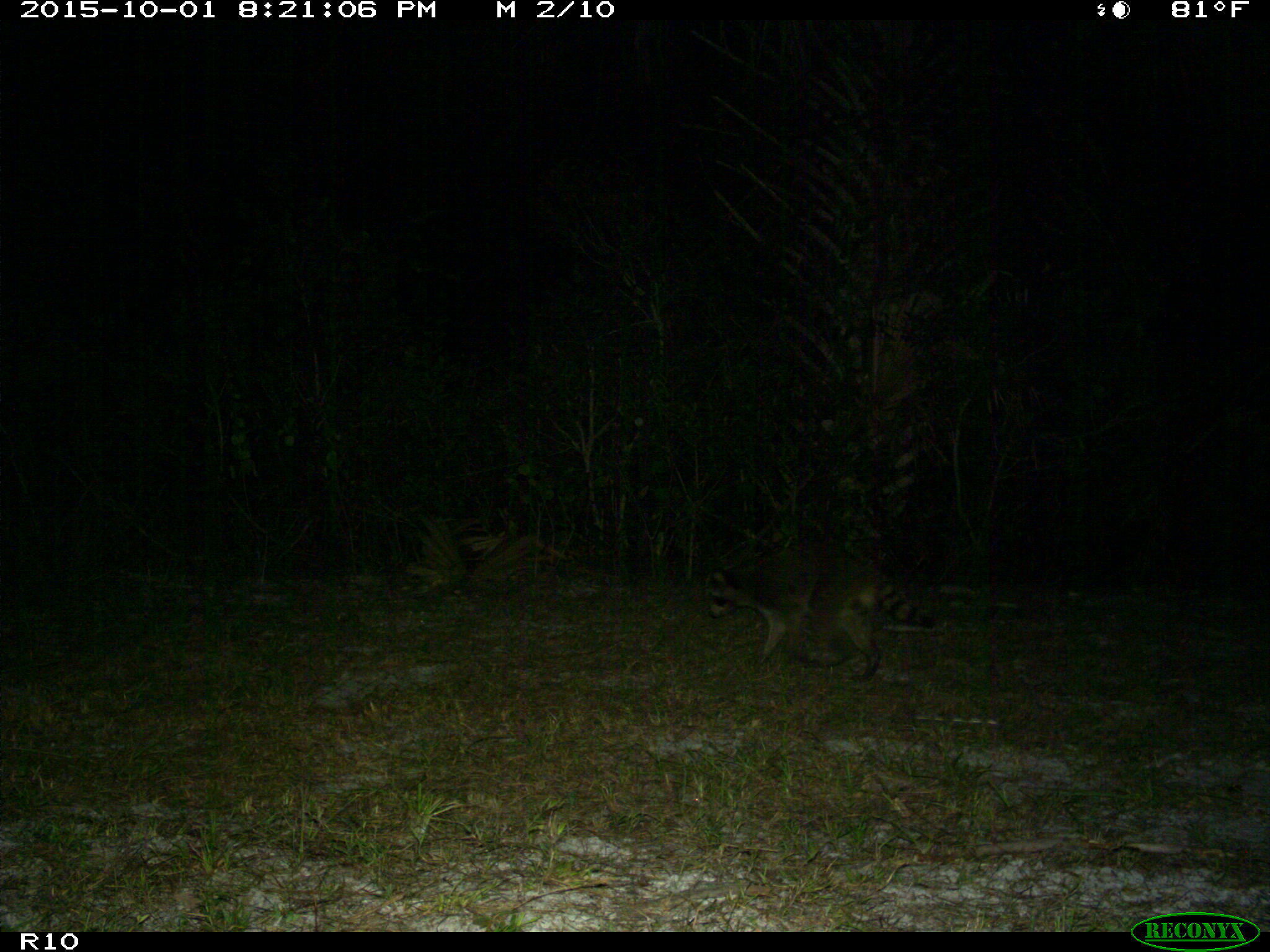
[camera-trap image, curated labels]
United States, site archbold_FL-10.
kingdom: Animalia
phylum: Chordata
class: Mammalia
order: Carnivora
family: Procyonidae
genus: Procyon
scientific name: Procyon lotor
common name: common raccoon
Procyon lotor (common raccoon).